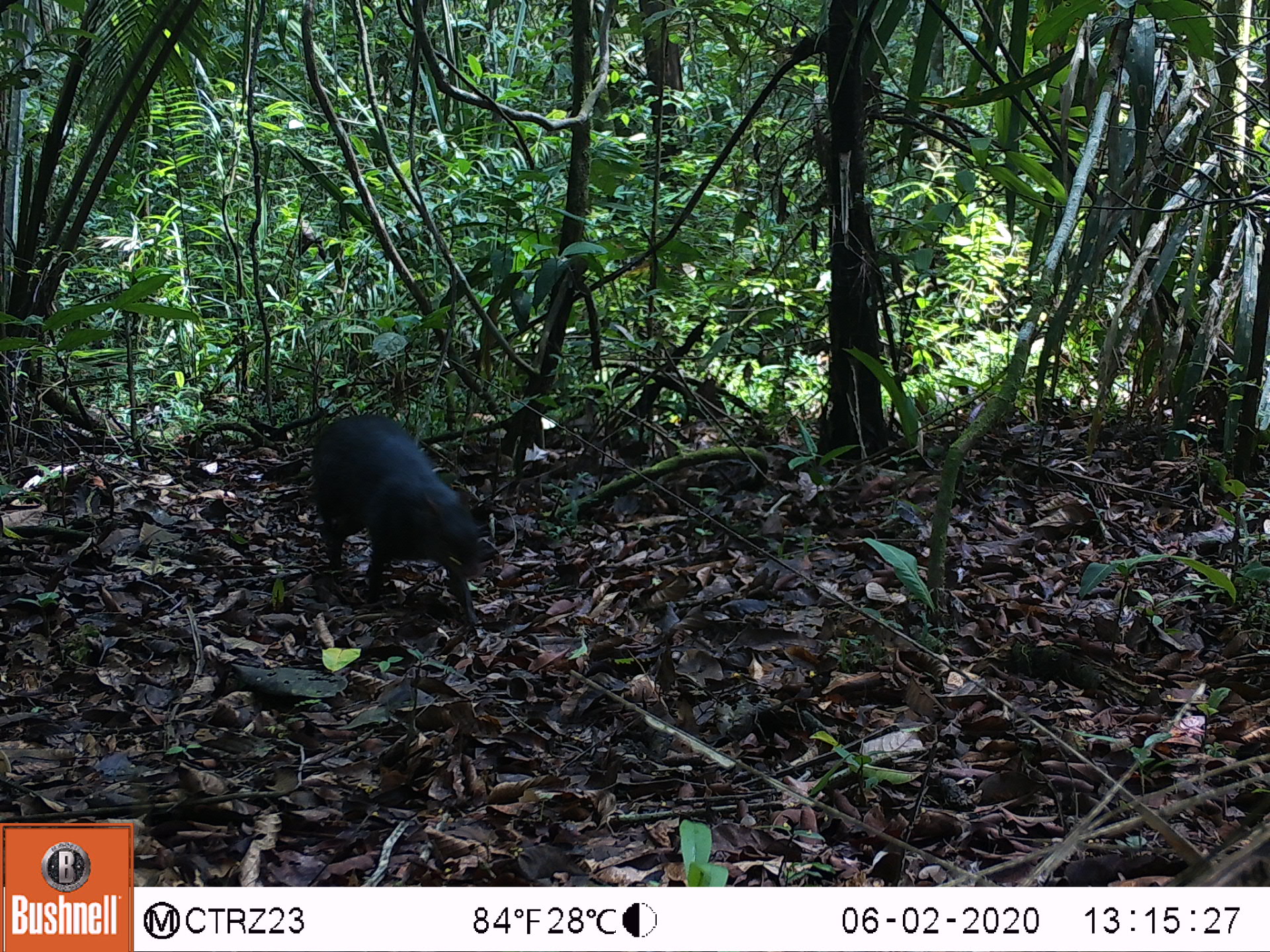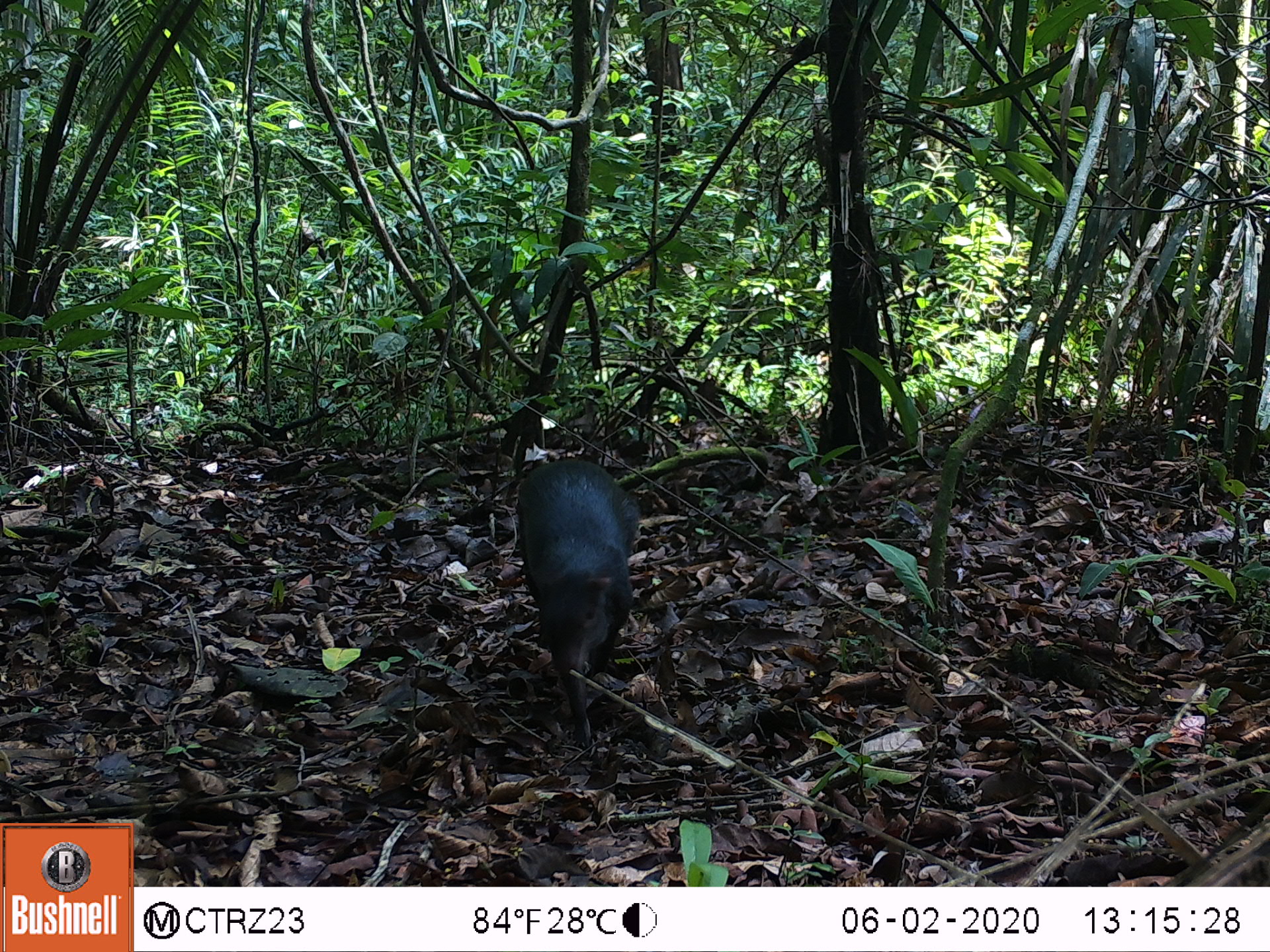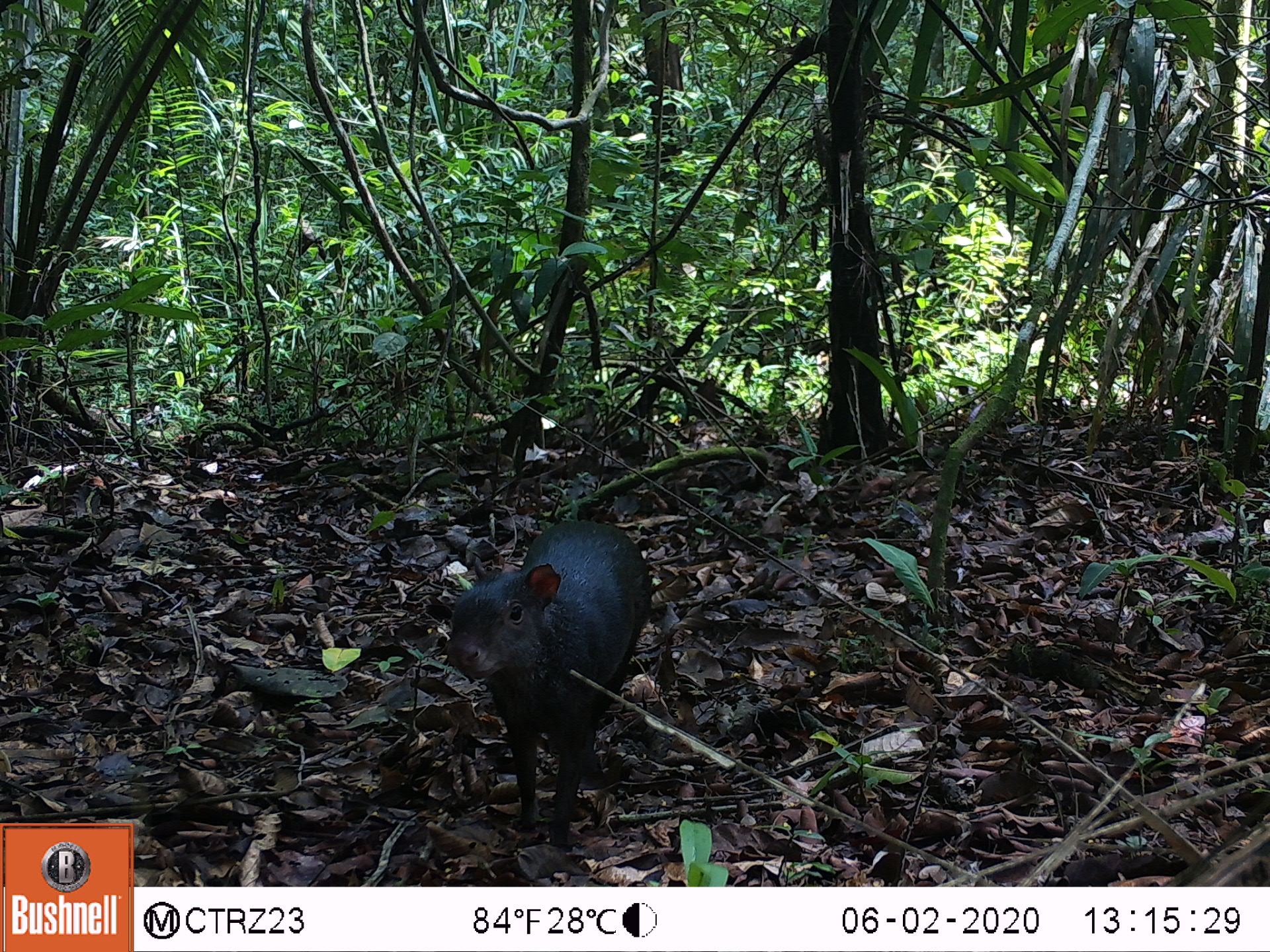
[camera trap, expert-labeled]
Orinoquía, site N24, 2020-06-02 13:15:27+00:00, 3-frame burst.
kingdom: Animalia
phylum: Chordata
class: Mammalia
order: Rodentia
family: Dasyproctidae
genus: Dasyprocta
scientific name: Dasyprocta fuliginosa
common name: black agouti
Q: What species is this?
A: Black agouti (Dasyprocta fuliginosa).